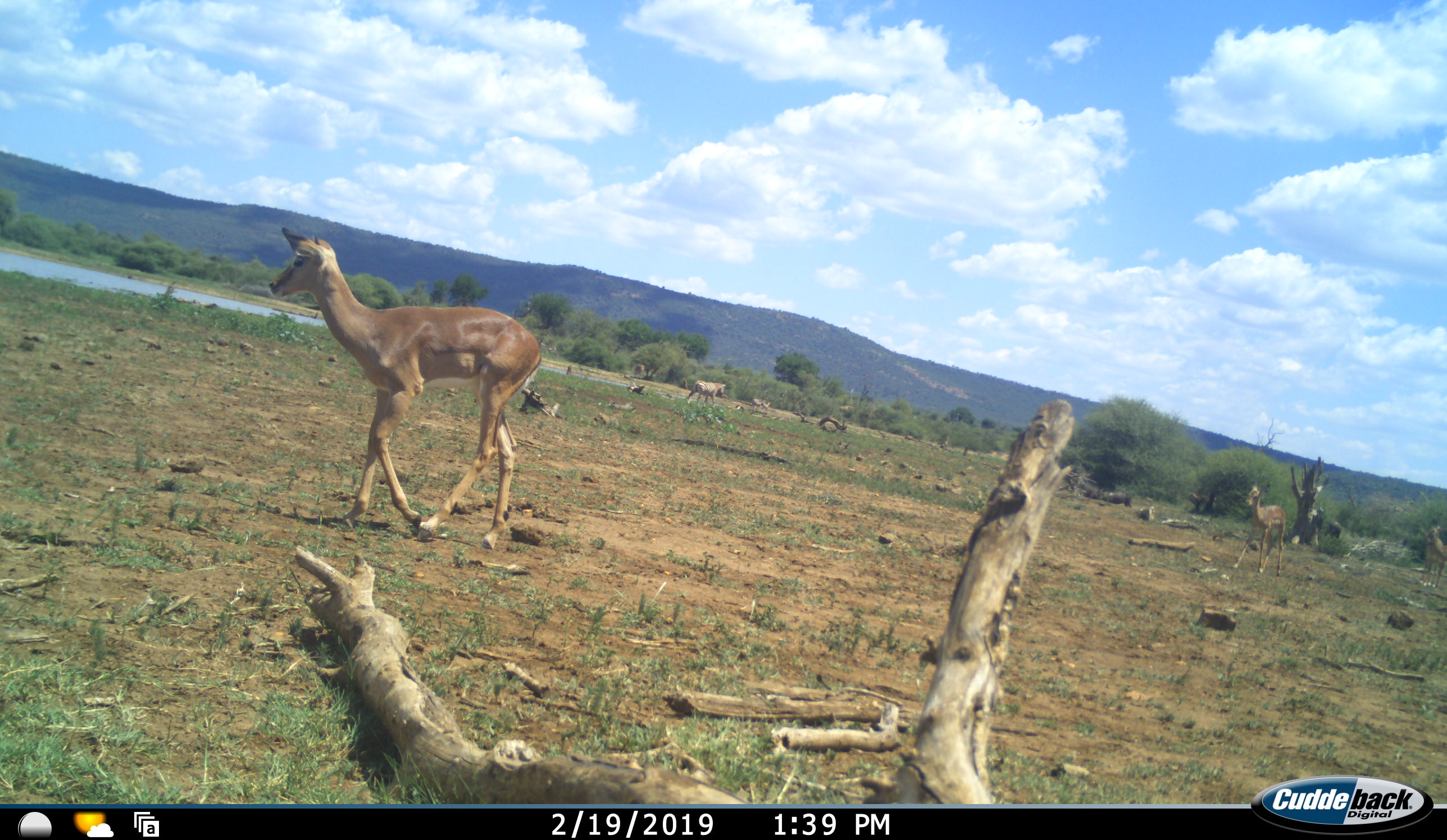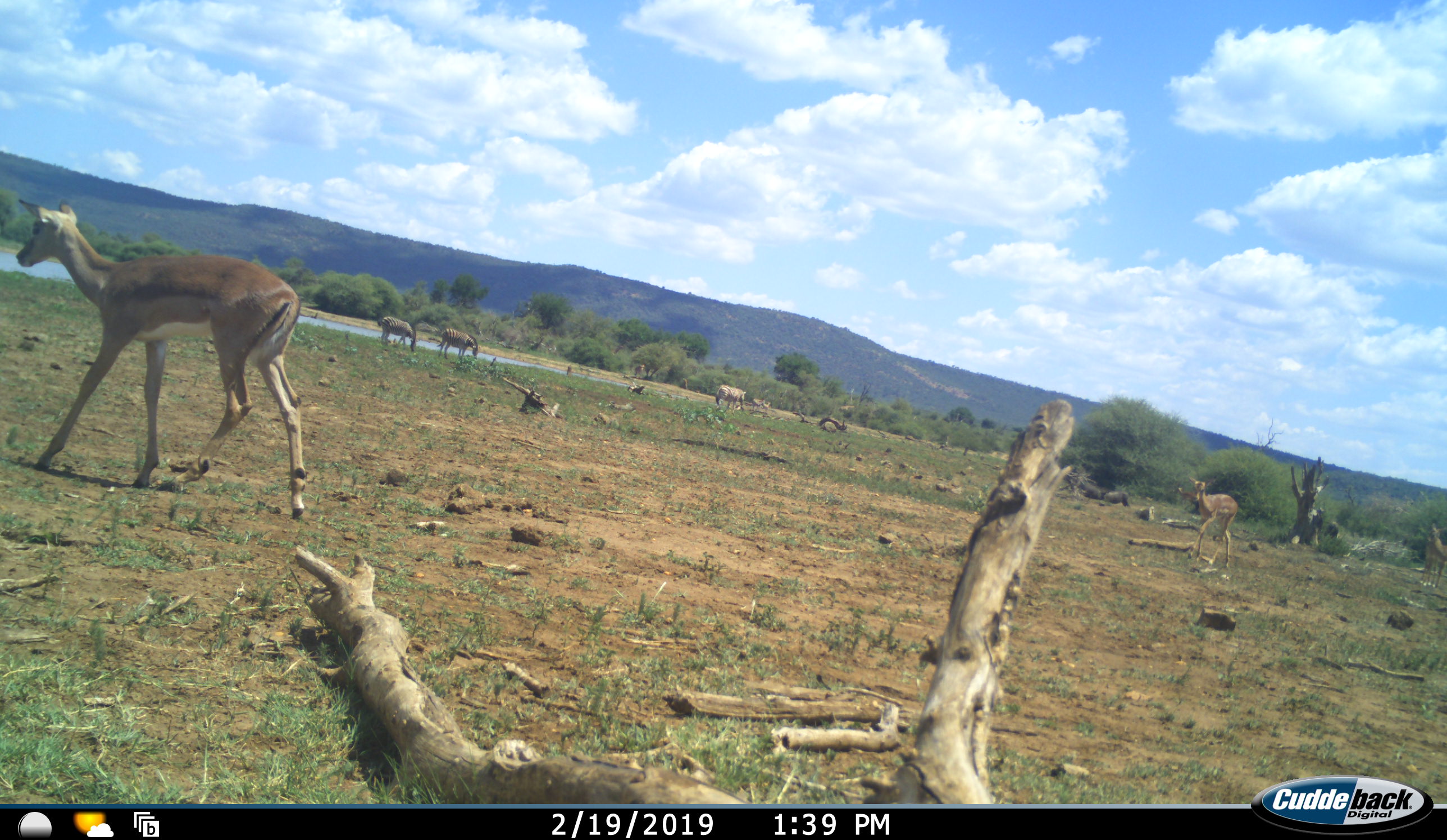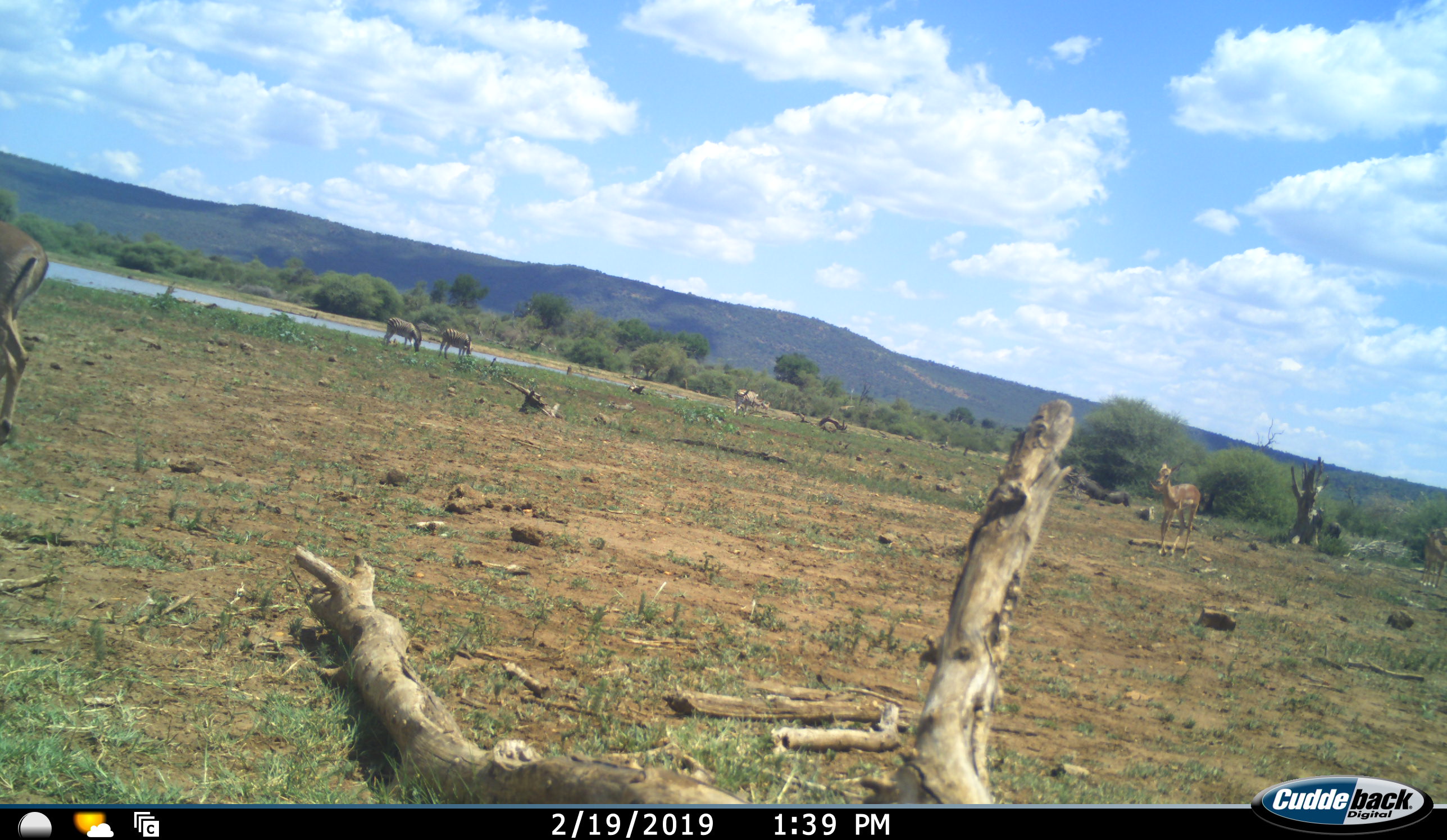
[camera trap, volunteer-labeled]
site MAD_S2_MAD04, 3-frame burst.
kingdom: Animalia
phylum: Chordata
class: Mammalia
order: Artiodactyla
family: Bovidae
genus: Aepyceros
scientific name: Aepyceros melampus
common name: impala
Impala (Aepyceros melampus), count 4. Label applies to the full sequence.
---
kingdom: Animalia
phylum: Chordata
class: Mammalia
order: Perissodactyla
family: Equidae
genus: Equus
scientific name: Equus quagga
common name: plains zebra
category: zebraplains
Zebraplains (plains zebra) (Equus quagga), count 2. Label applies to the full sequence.